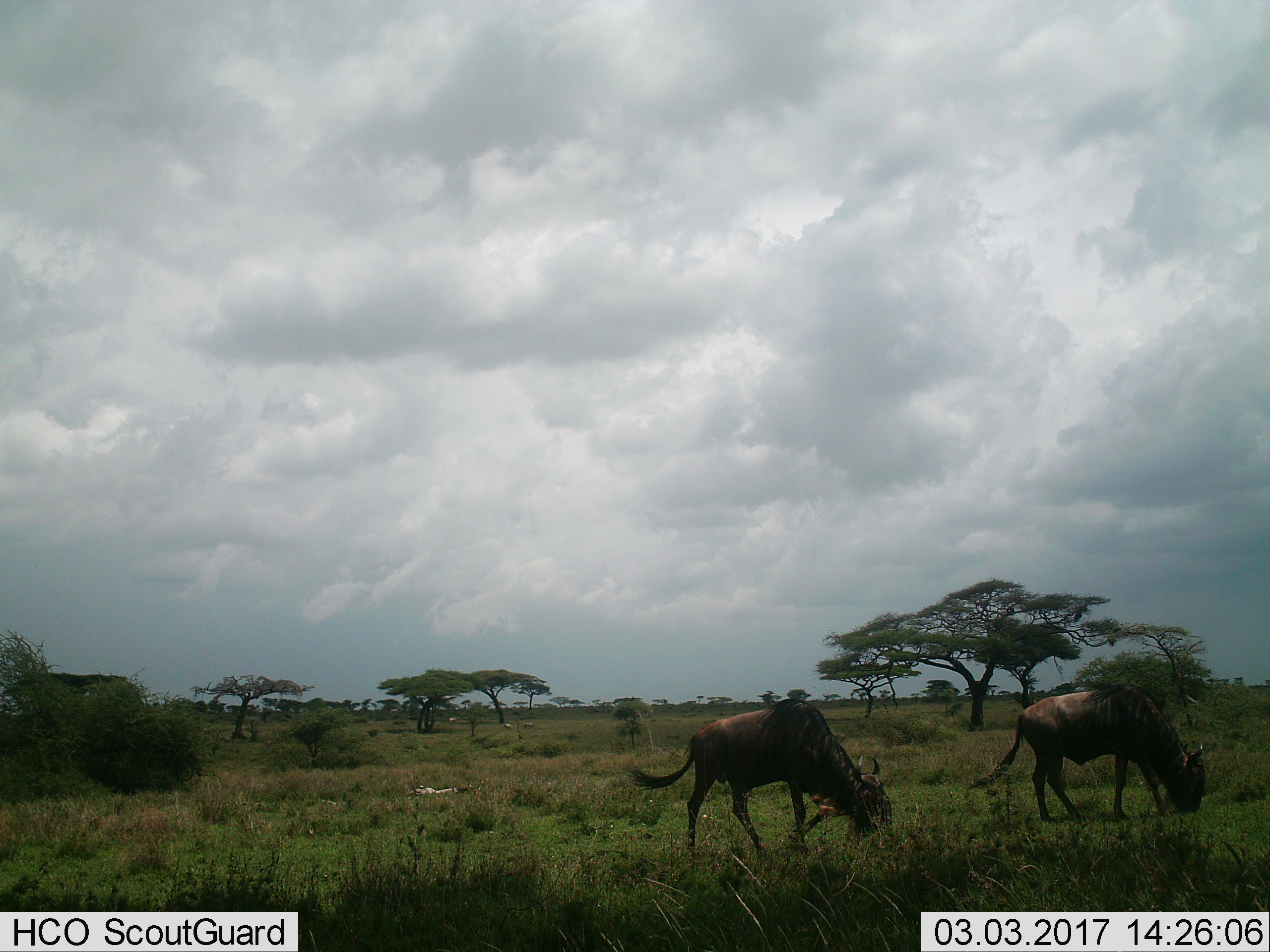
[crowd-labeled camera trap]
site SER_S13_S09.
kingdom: Animalia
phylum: Chordata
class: Mammalia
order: Artiodactyla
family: Bovidae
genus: Connochaetes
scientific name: Connochaetes taurinus taurinus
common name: blue wildebeest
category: wildebeestblue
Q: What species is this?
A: Wildebeestblue (blue wildebeest) (Connochaetes taurinus taurinus).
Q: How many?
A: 2.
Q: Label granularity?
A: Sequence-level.